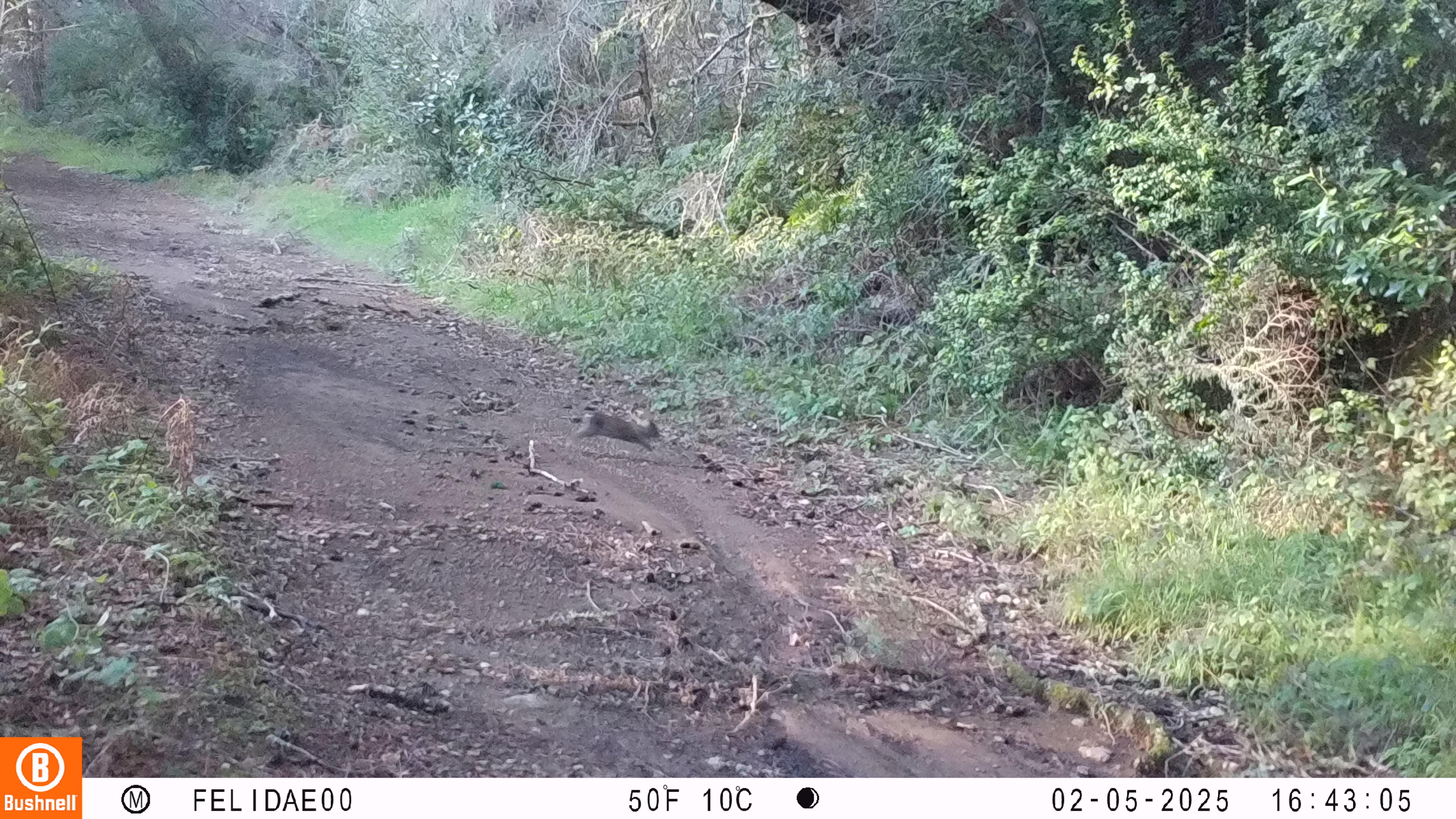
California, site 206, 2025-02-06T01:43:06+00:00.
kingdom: Animalia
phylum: Chordata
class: Mammalia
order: Lagomorpha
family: Leporidae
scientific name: Leporidae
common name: rabbit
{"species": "rabbit (Leporidae)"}